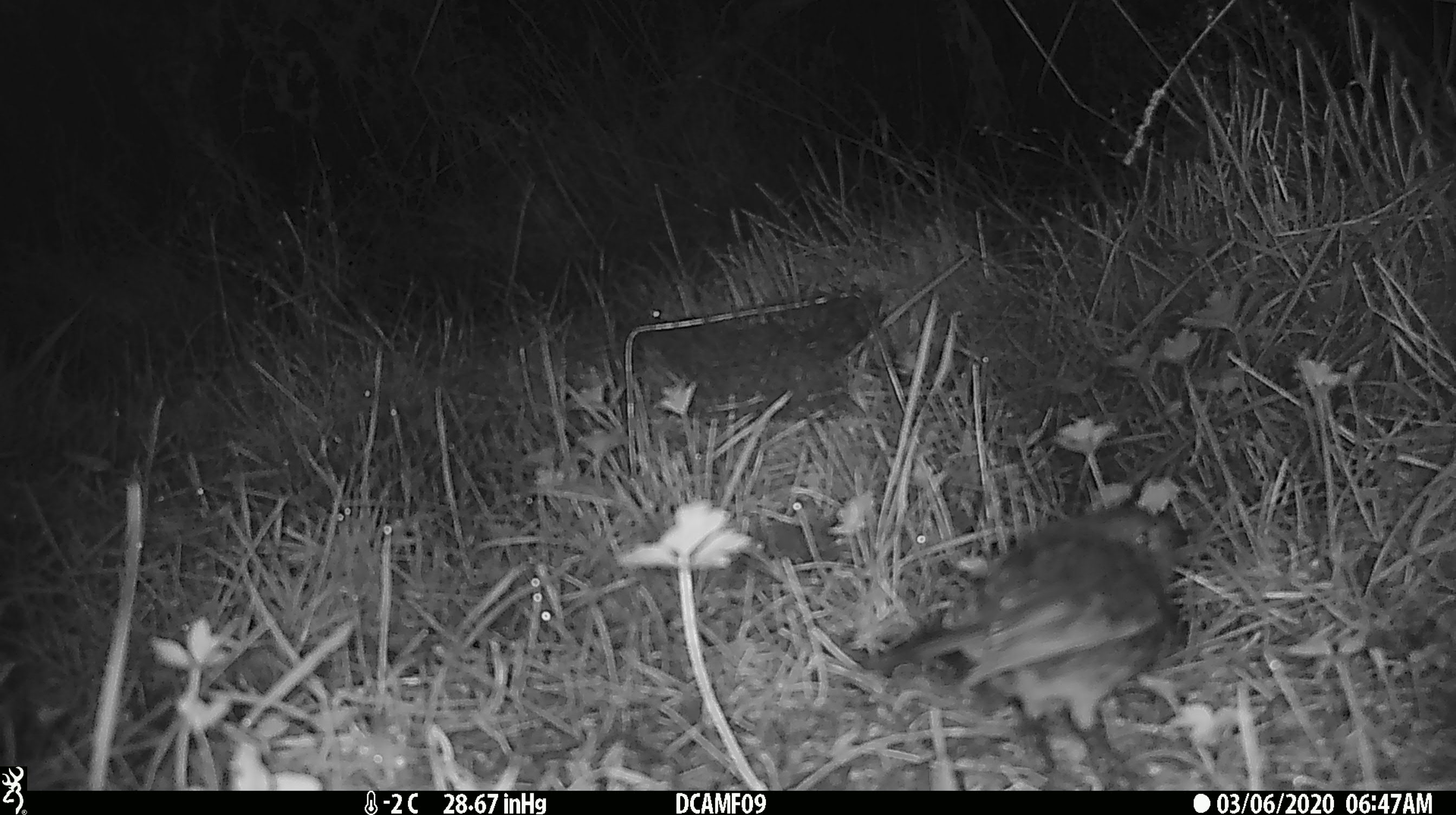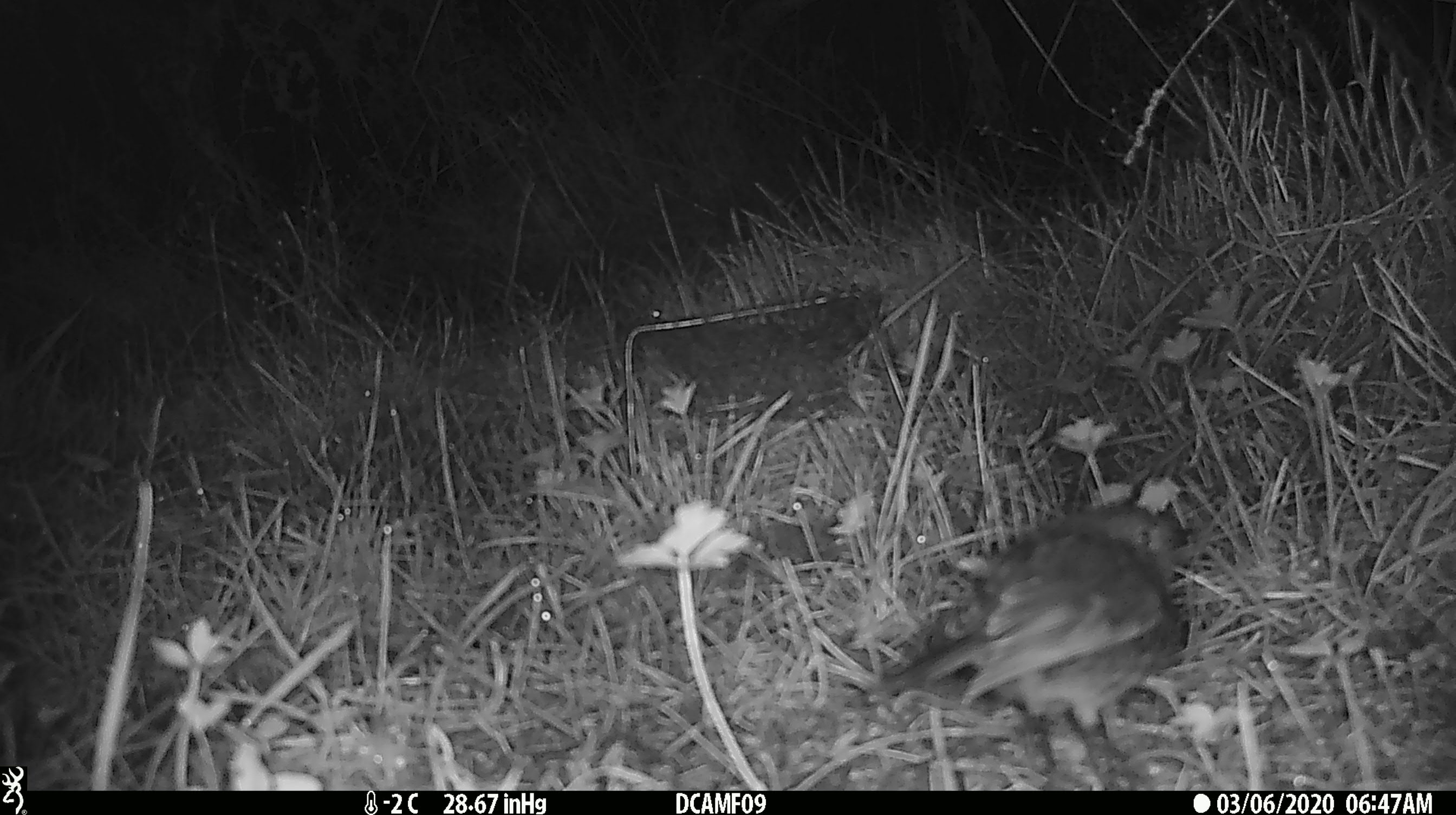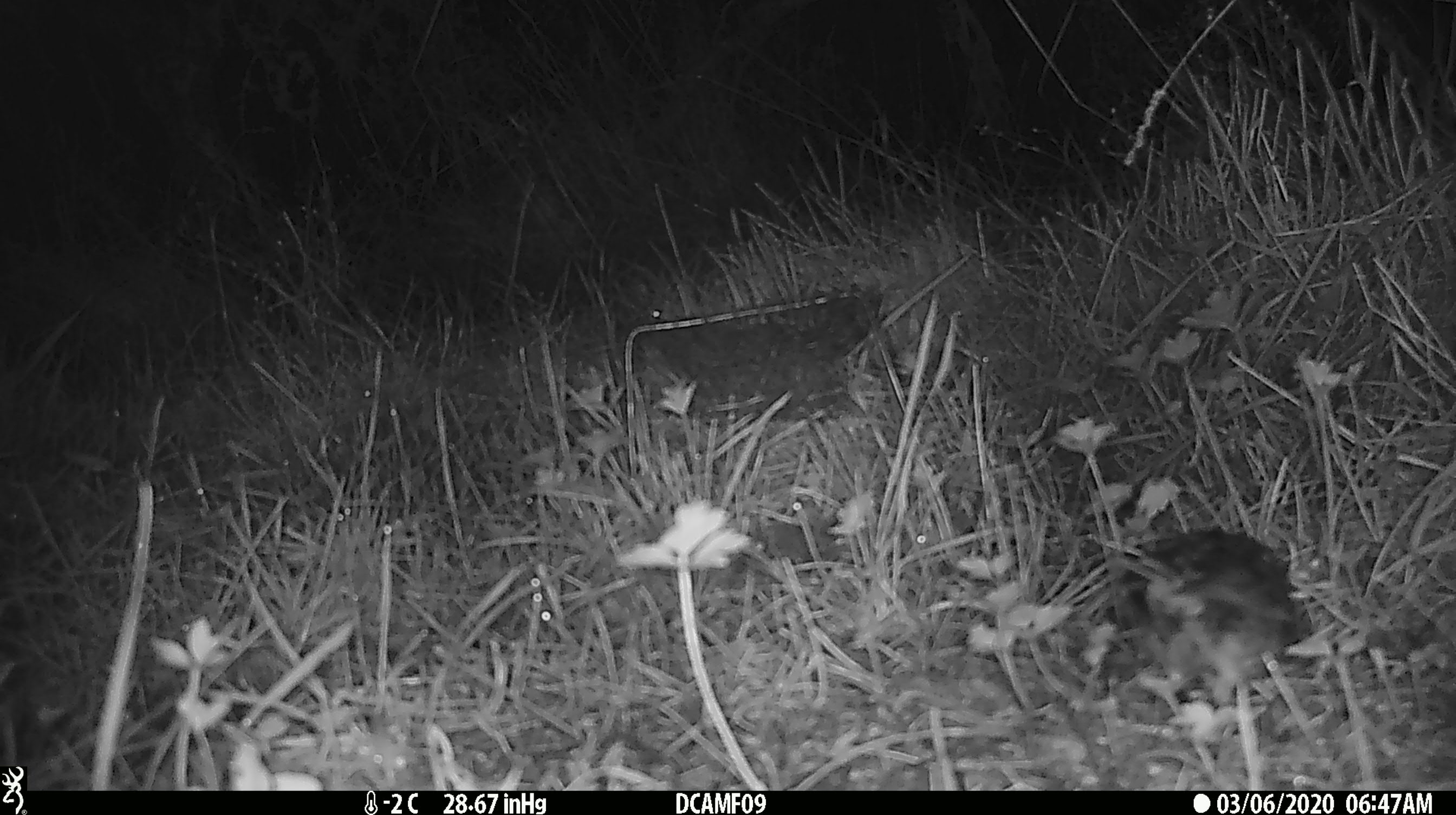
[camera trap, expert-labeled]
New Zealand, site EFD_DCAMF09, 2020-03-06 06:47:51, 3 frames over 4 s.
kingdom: Animalia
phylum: Chordata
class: Aves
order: Passeriformes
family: Petroicidae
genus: Petroica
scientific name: Petroica australis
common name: new zealand robin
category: robin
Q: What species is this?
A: Robin (new zealand robin) (Petroica australis).